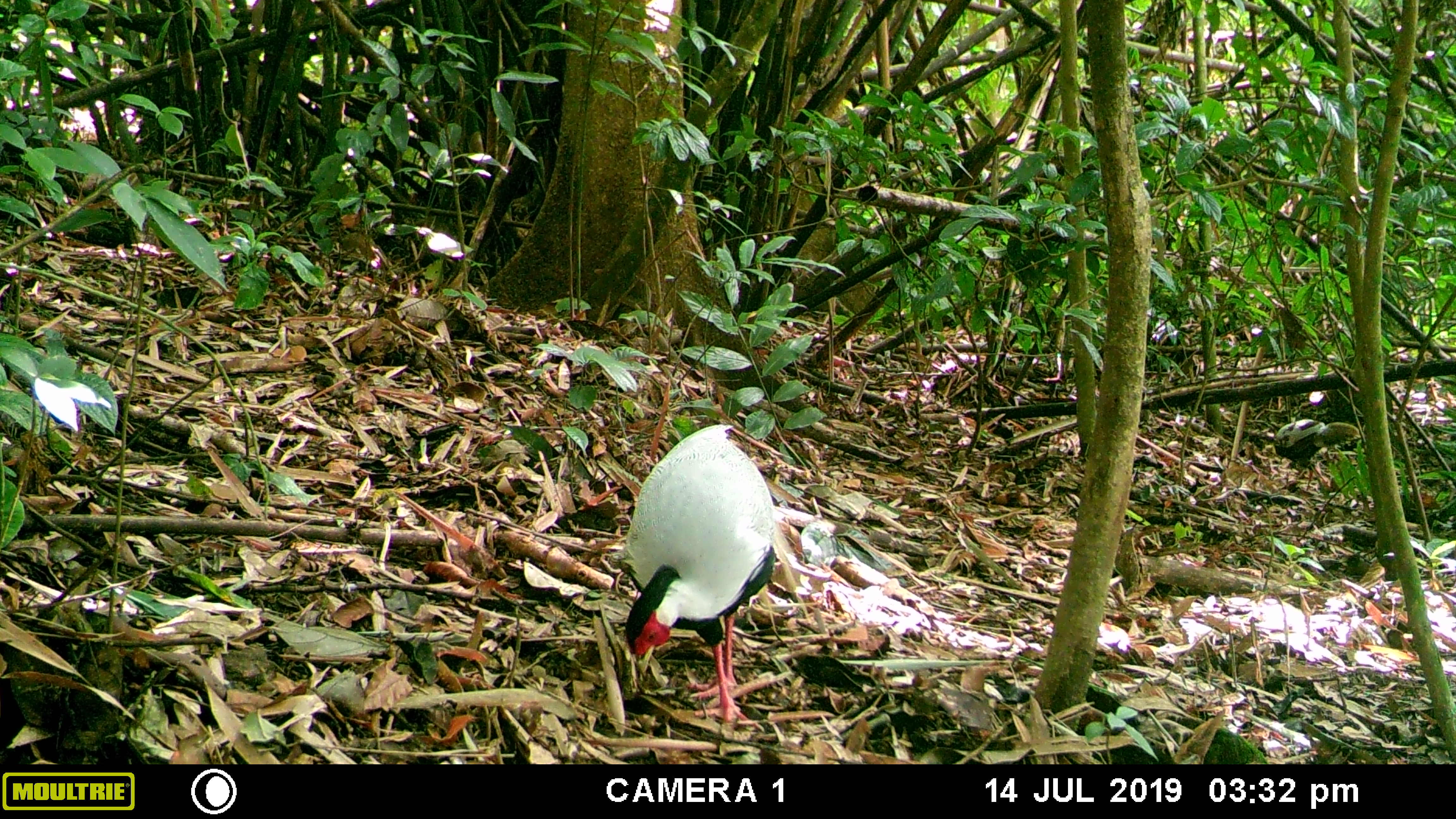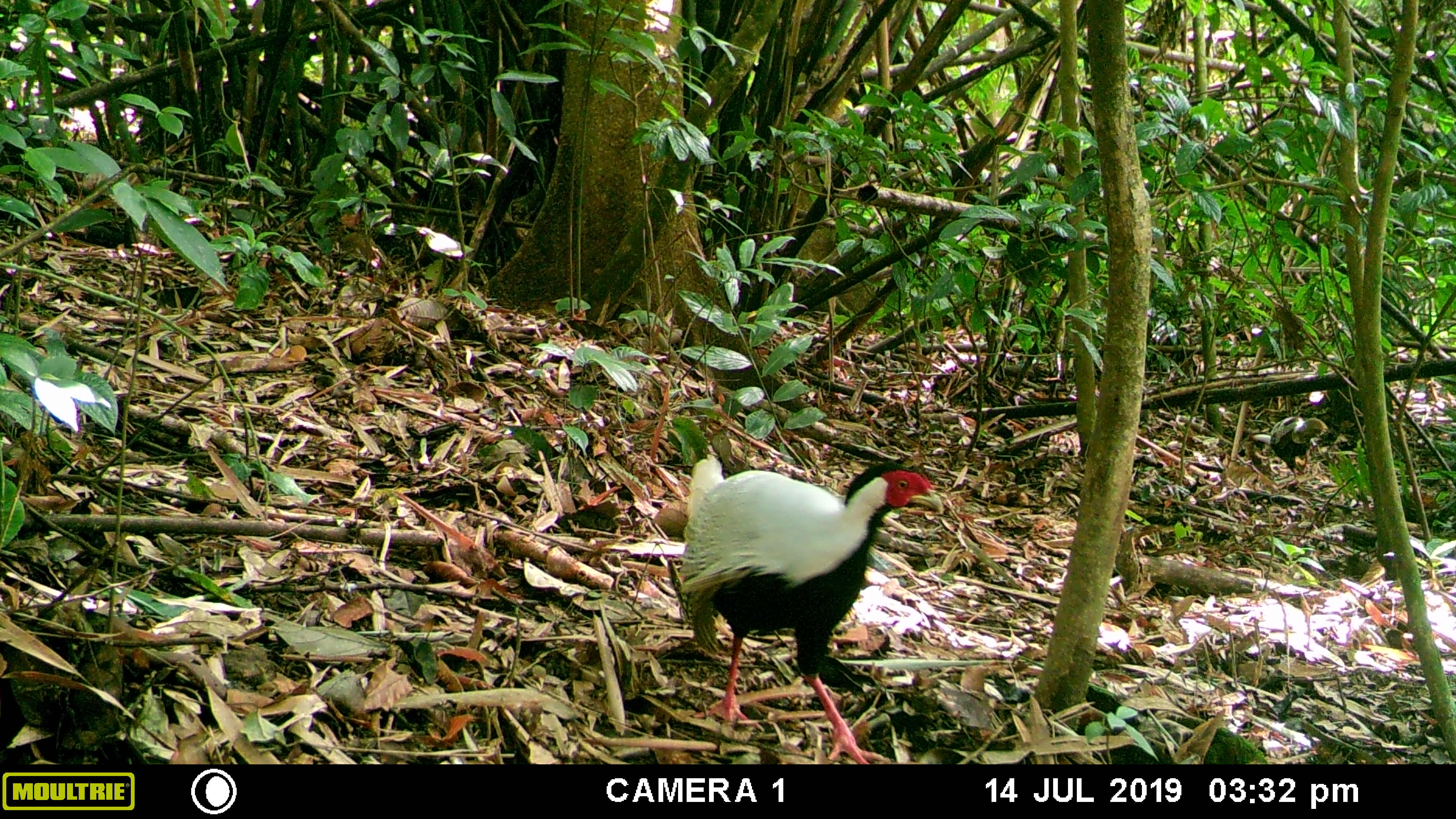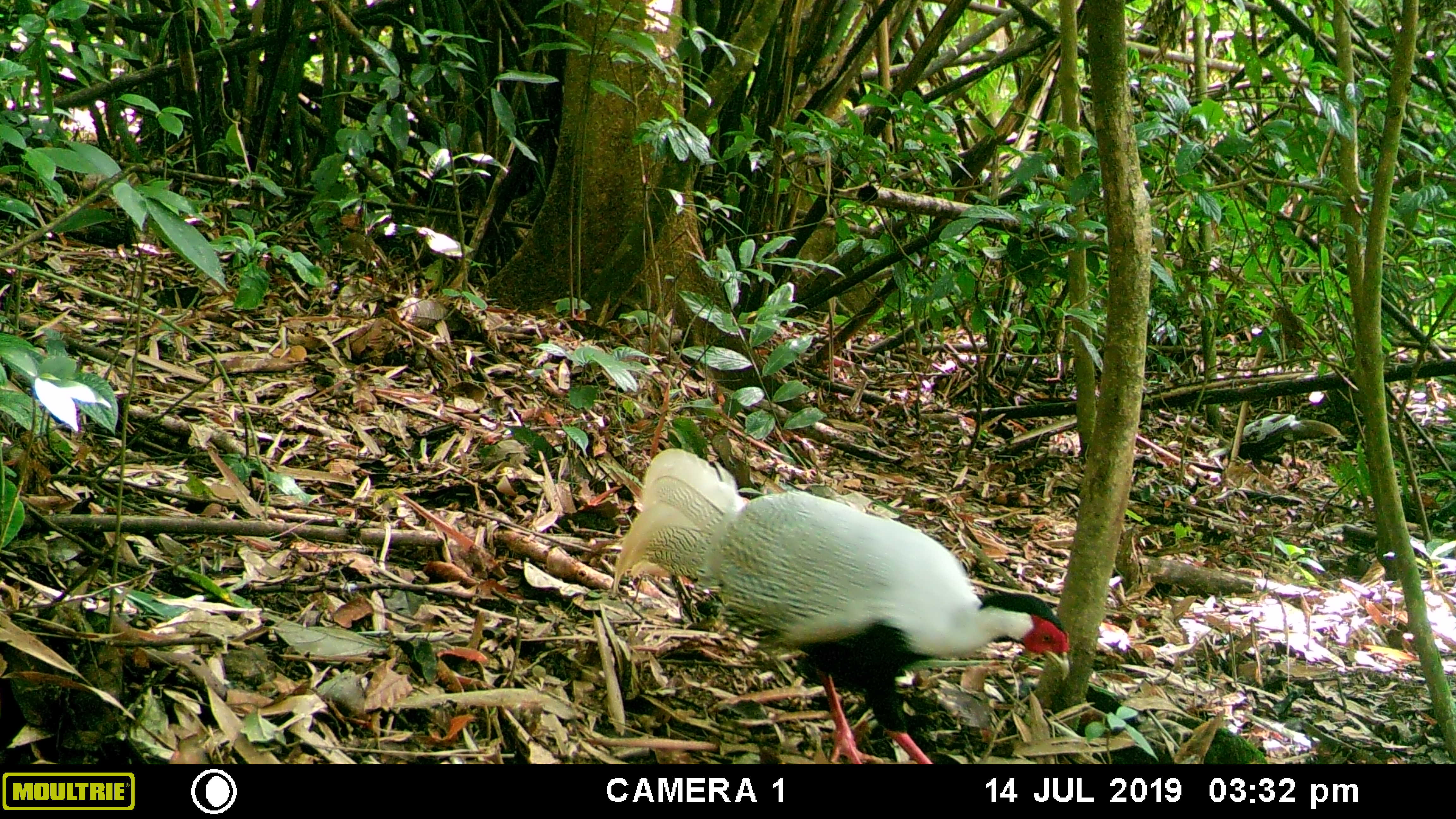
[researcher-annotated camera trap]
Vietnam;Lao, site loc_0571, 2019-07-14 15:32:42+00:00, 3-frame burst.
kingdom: Animalia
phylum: Chordata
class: Aves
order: Galliformes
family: Phasianidae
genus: Lophura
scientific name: Lophura nycthemera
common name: silver pheasant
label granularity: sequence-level